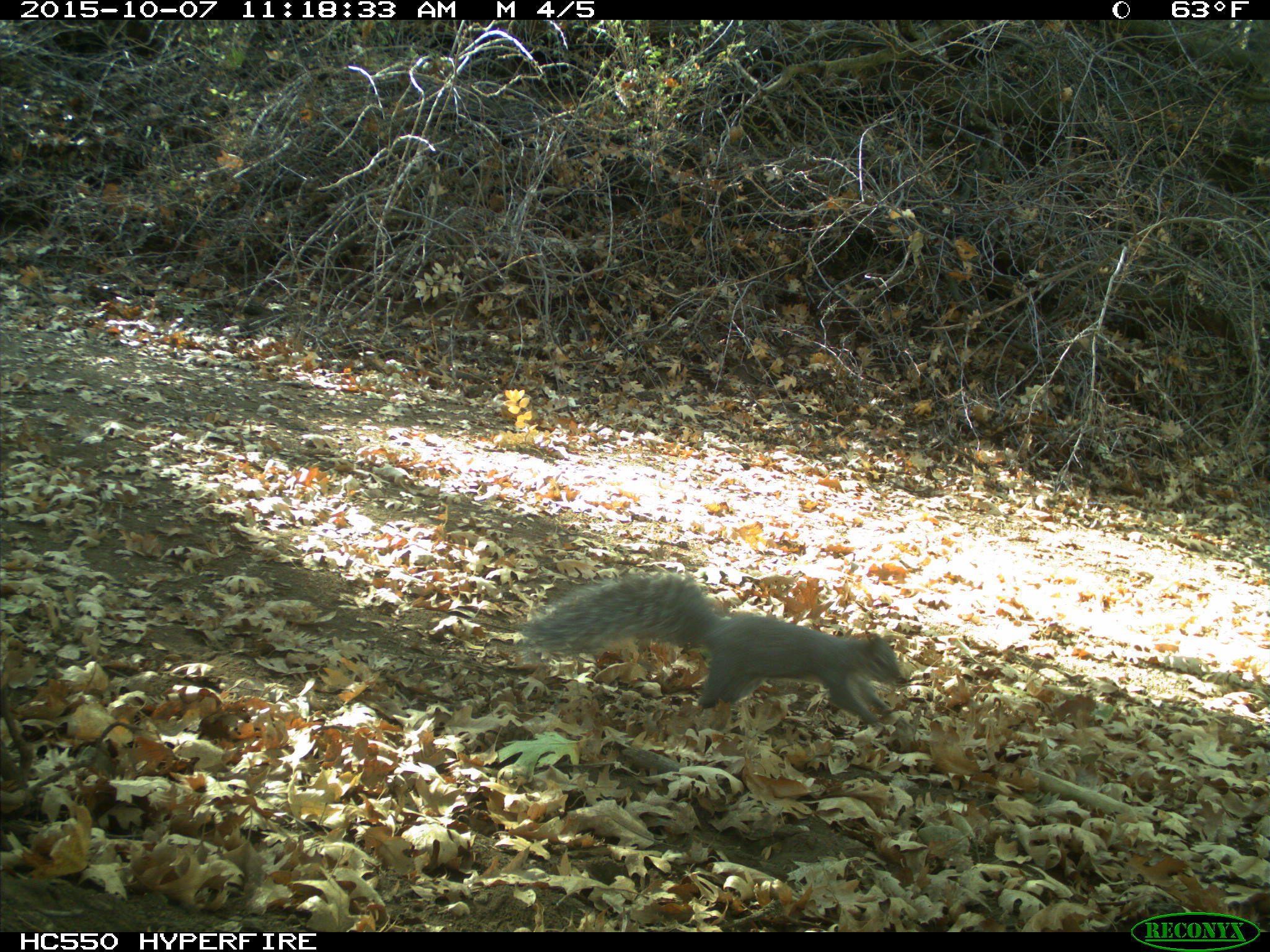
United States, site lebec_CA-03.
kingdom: Animalia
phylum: Chordata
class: Mammalia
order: Rodentia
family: Sciuridae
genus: Sciurus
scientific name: Sciurus carolinensis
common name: eastern gray squirrel